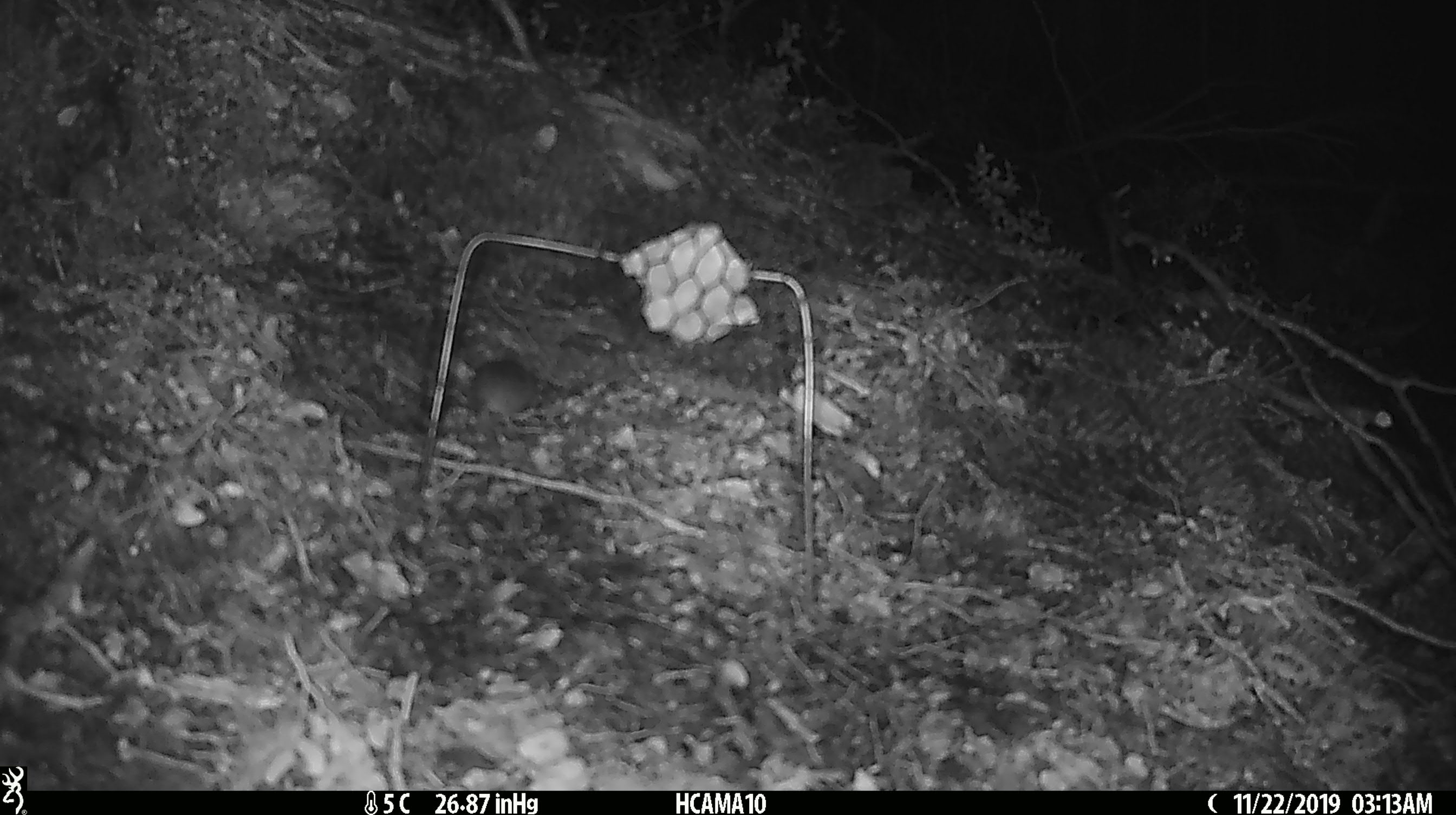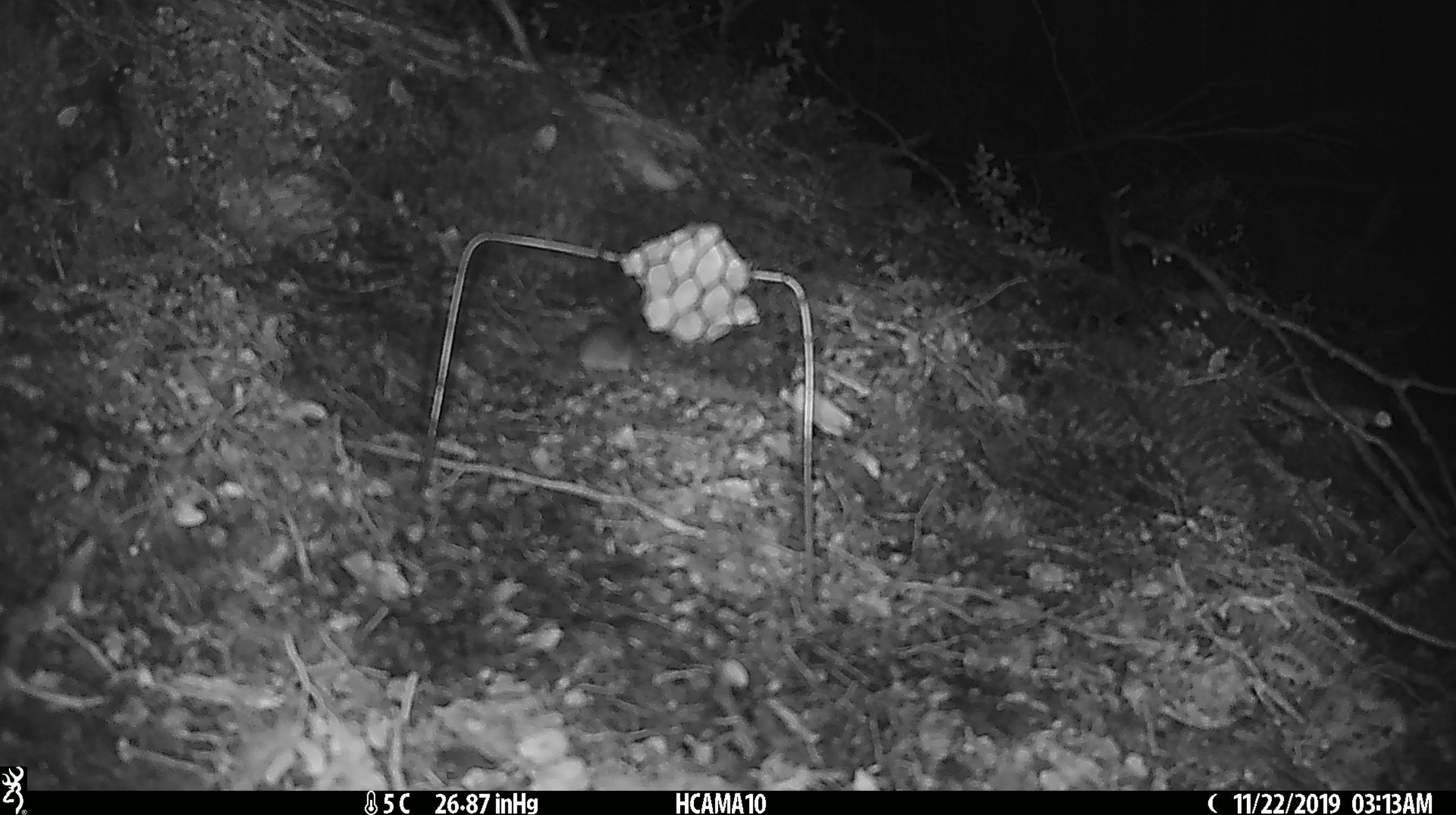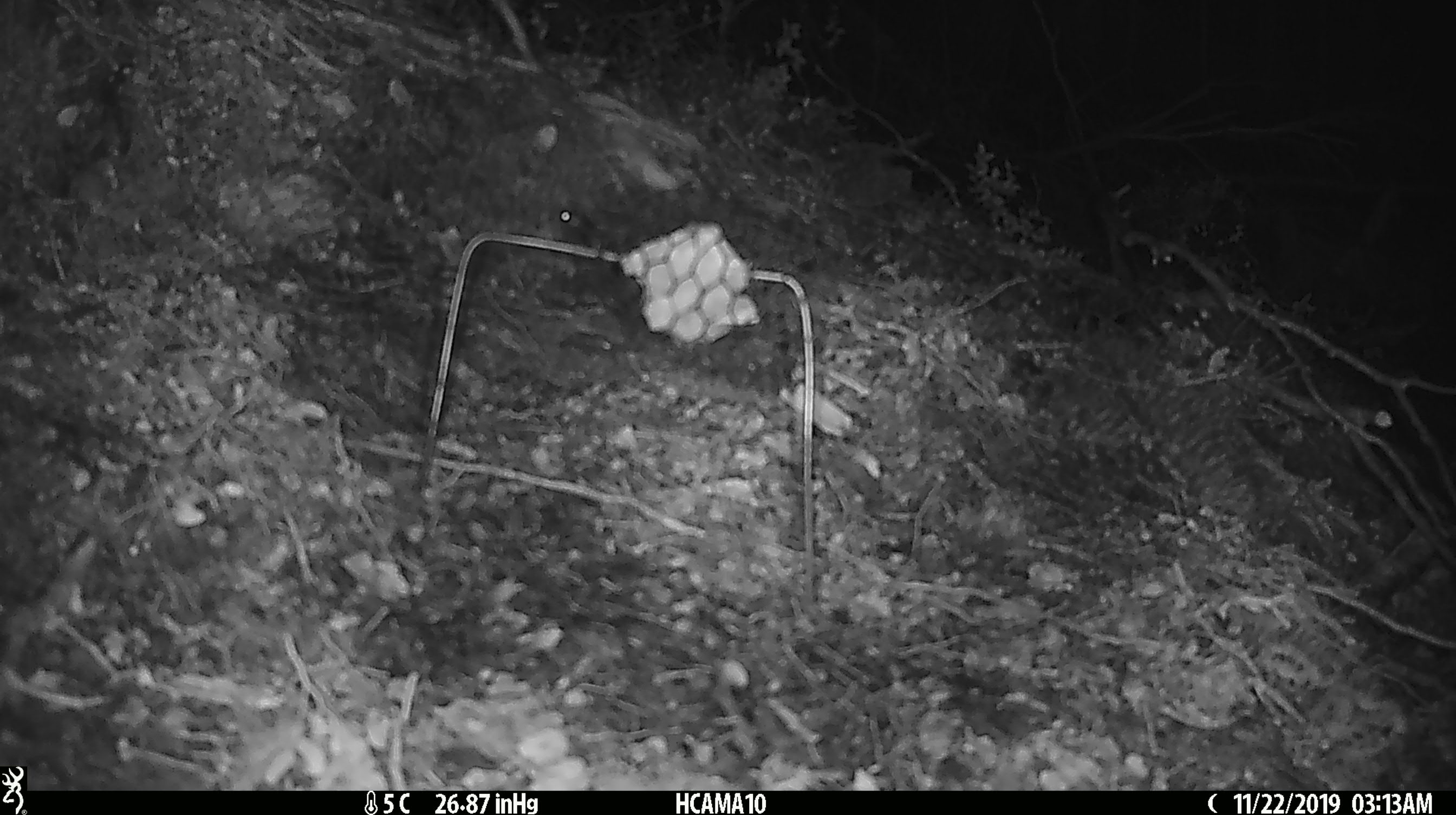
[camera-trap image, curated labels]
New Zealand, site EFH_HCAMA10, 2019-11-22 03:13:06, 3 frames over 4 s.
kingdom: Animalia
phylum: Chordata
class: Mammalia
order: Rodentia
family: Muridae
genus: Mus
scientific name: Mus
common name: mouse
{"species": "mouse (Mus)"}